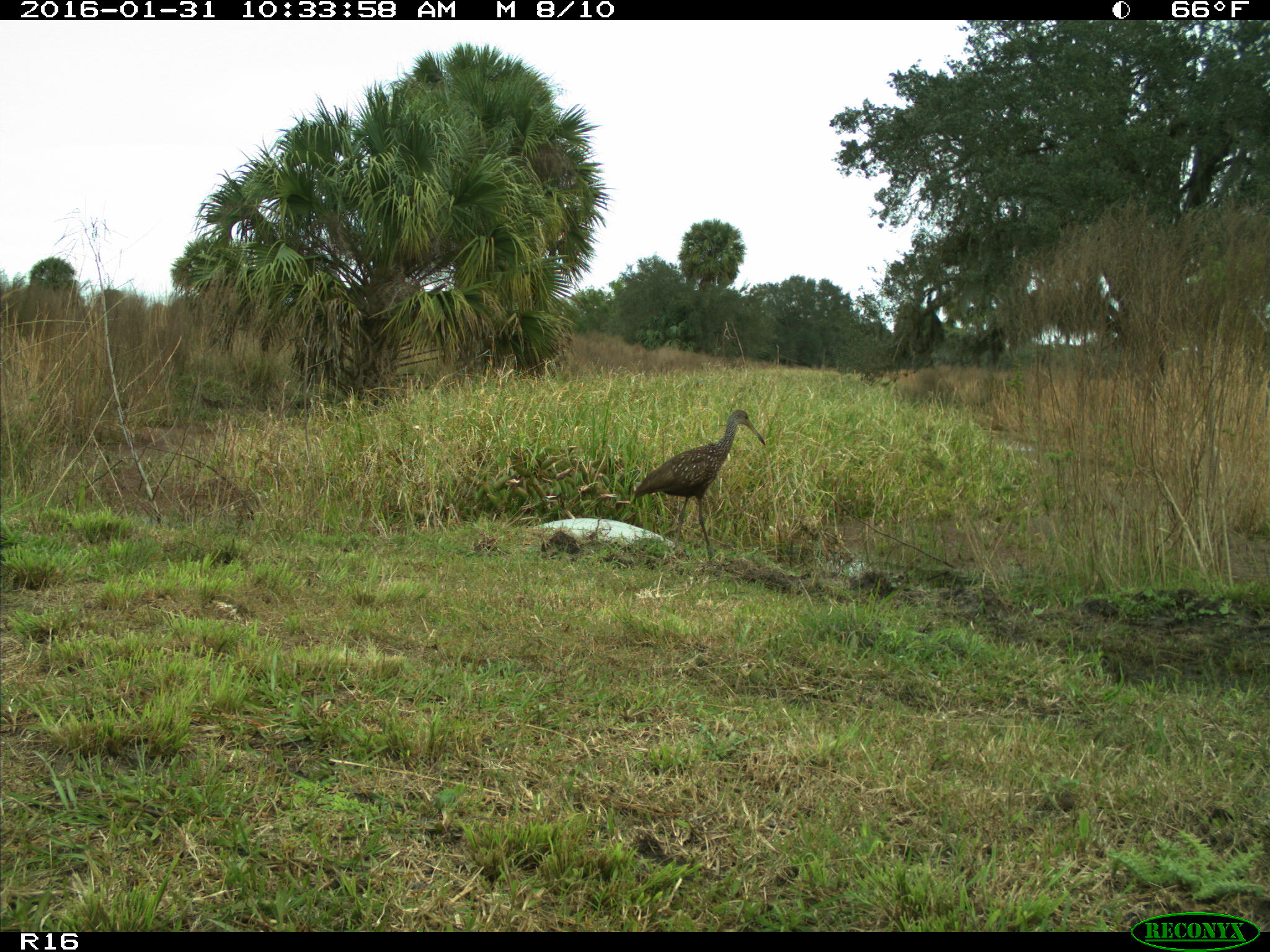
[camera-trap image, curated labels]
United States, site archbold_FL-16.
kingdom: Animalia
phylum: Chordata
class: Aves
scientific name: Aves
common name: birds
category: unidentified bird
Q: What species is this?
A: Unidentified bird (birds) (Aves).